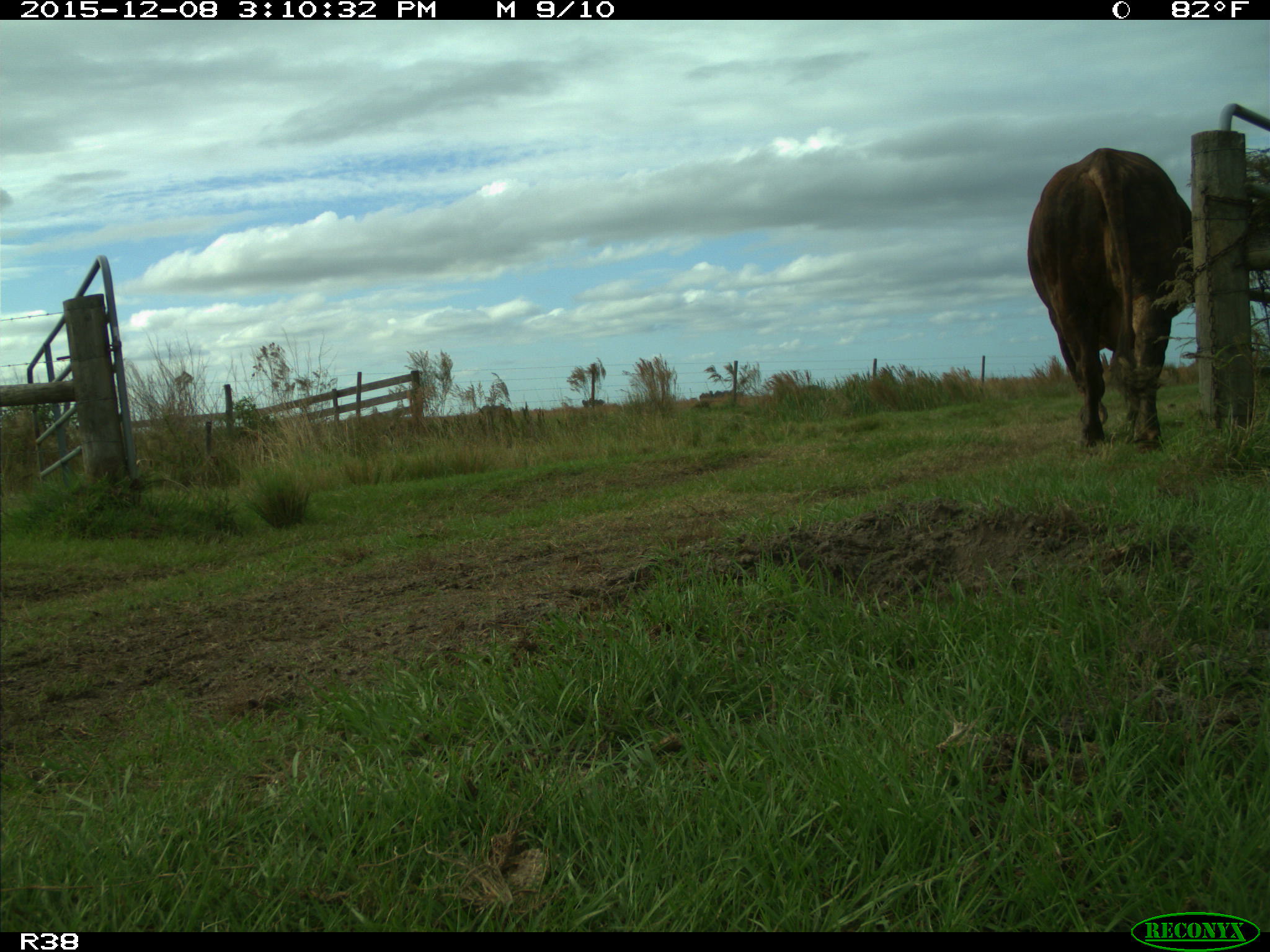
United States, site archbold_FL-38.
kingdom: Animalia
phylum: Chordata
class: Mammalia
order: Artiodactyla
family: Bovidae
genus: Bos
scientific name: Bos taurus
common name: domestic cow